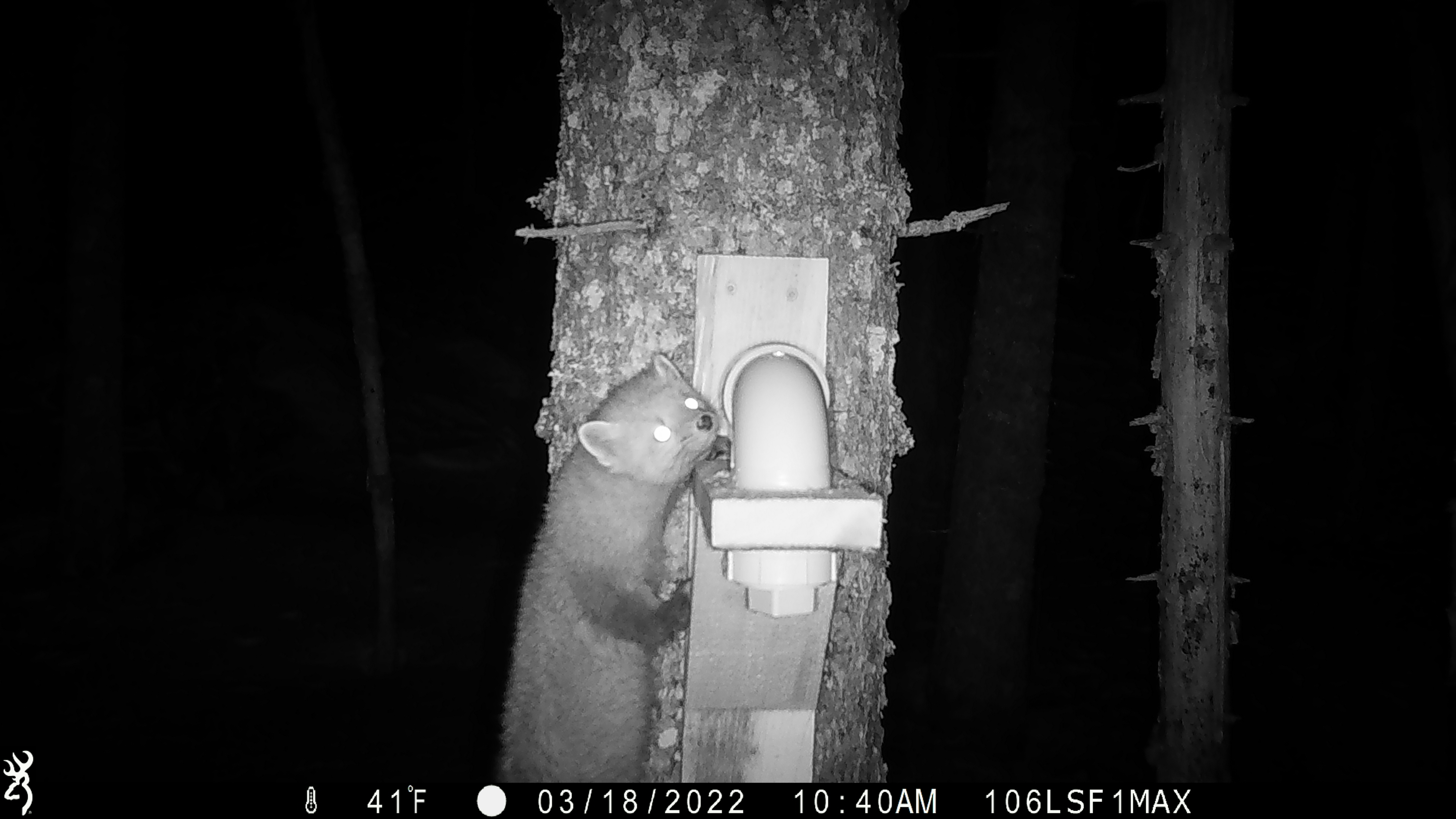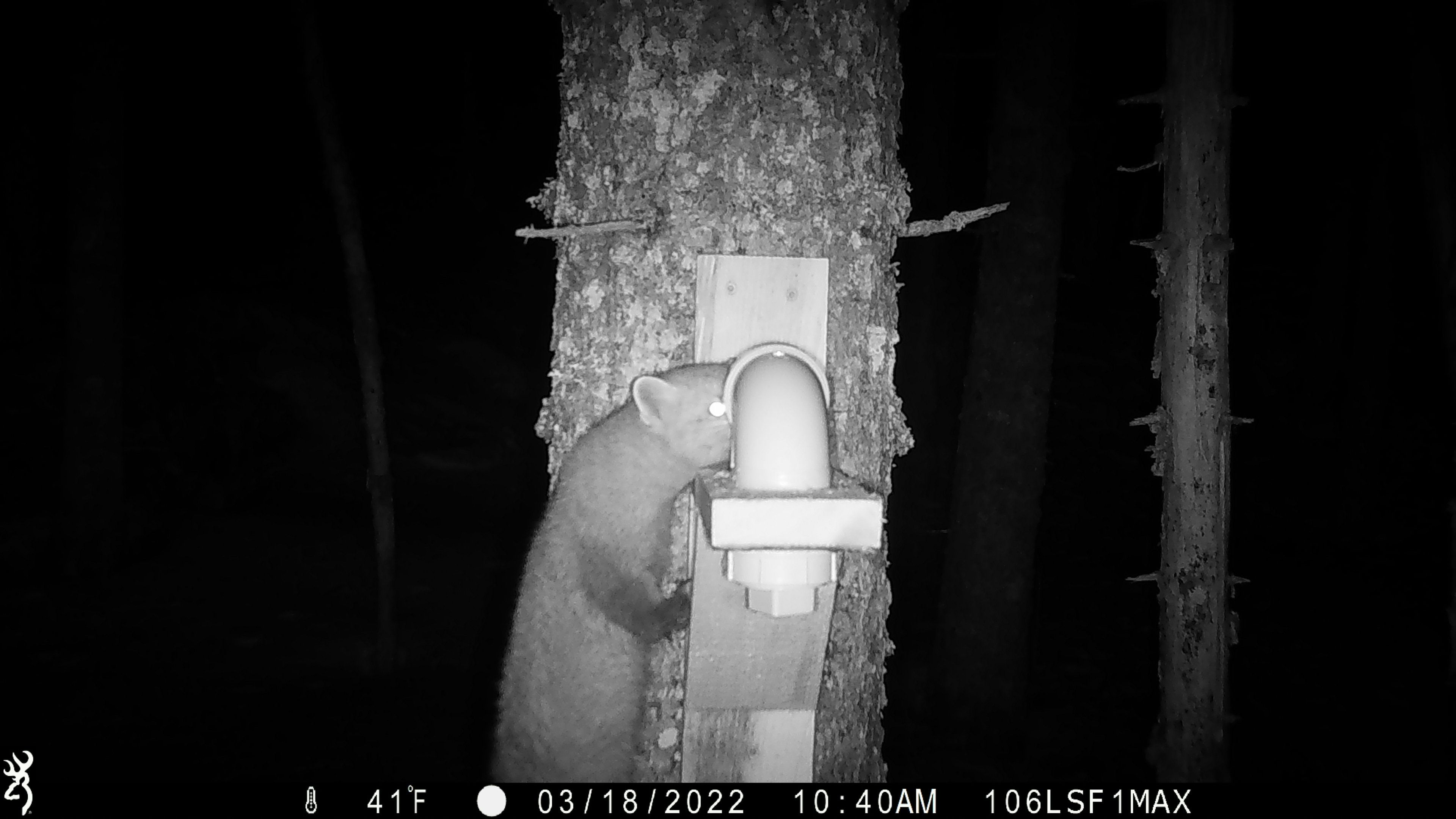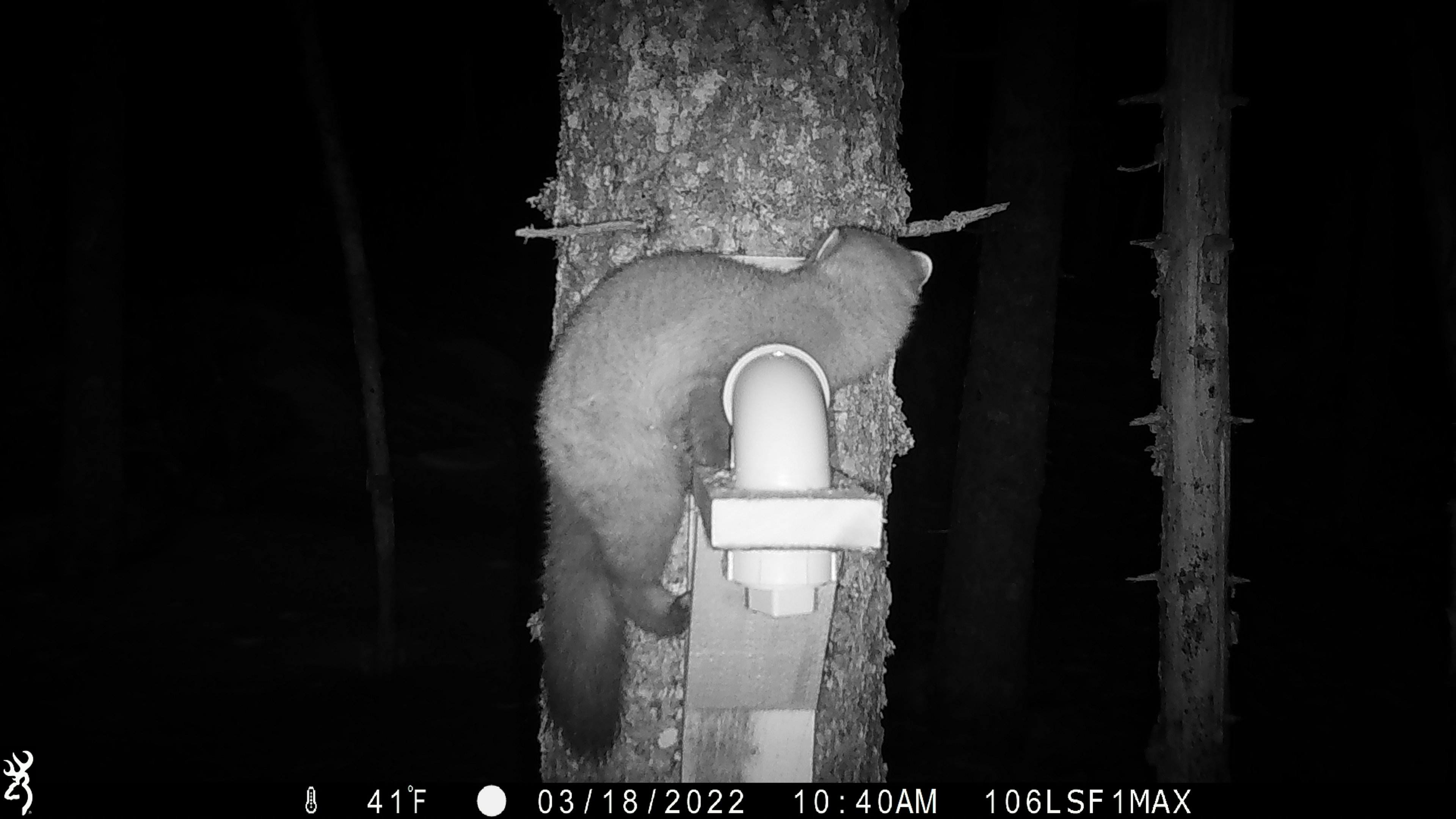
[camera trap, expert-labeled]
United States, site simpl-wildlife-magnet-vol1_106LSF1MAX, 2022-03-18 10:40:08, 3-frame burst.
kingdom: Animalia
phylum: Chordata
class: Mammalia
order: Carnivora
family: Mustelidae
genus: Martes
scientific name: Martes americana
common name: american marten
American marten (Martes americana).